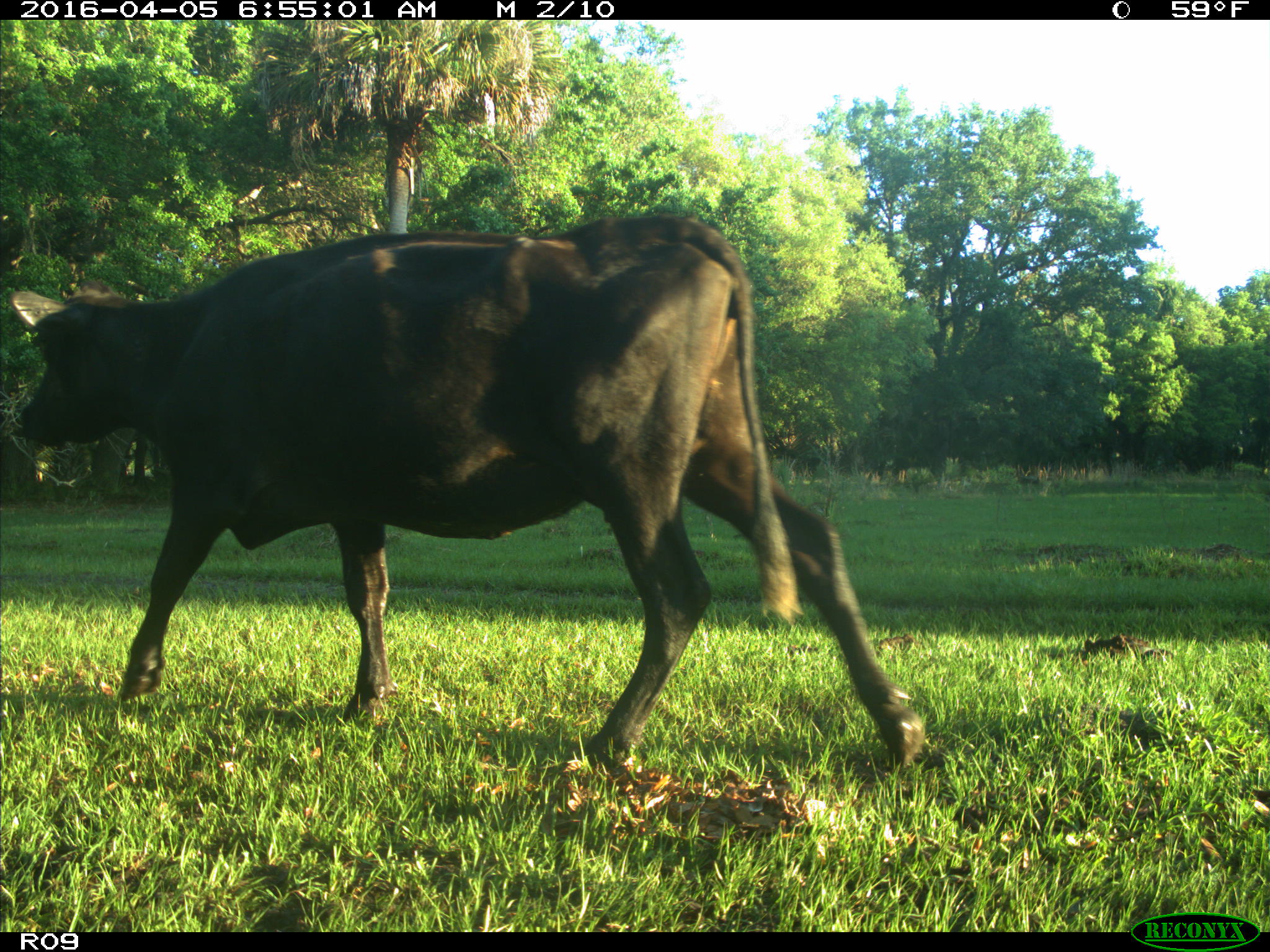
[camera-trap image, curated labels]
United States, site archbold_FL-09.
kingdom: Animalia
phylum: Chordata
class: Mammalia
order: Artiodactyla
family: Bovidae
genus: Bos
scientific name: Bos taurus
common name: domestic cow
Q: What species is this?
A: Bos taurus (domestic cow).